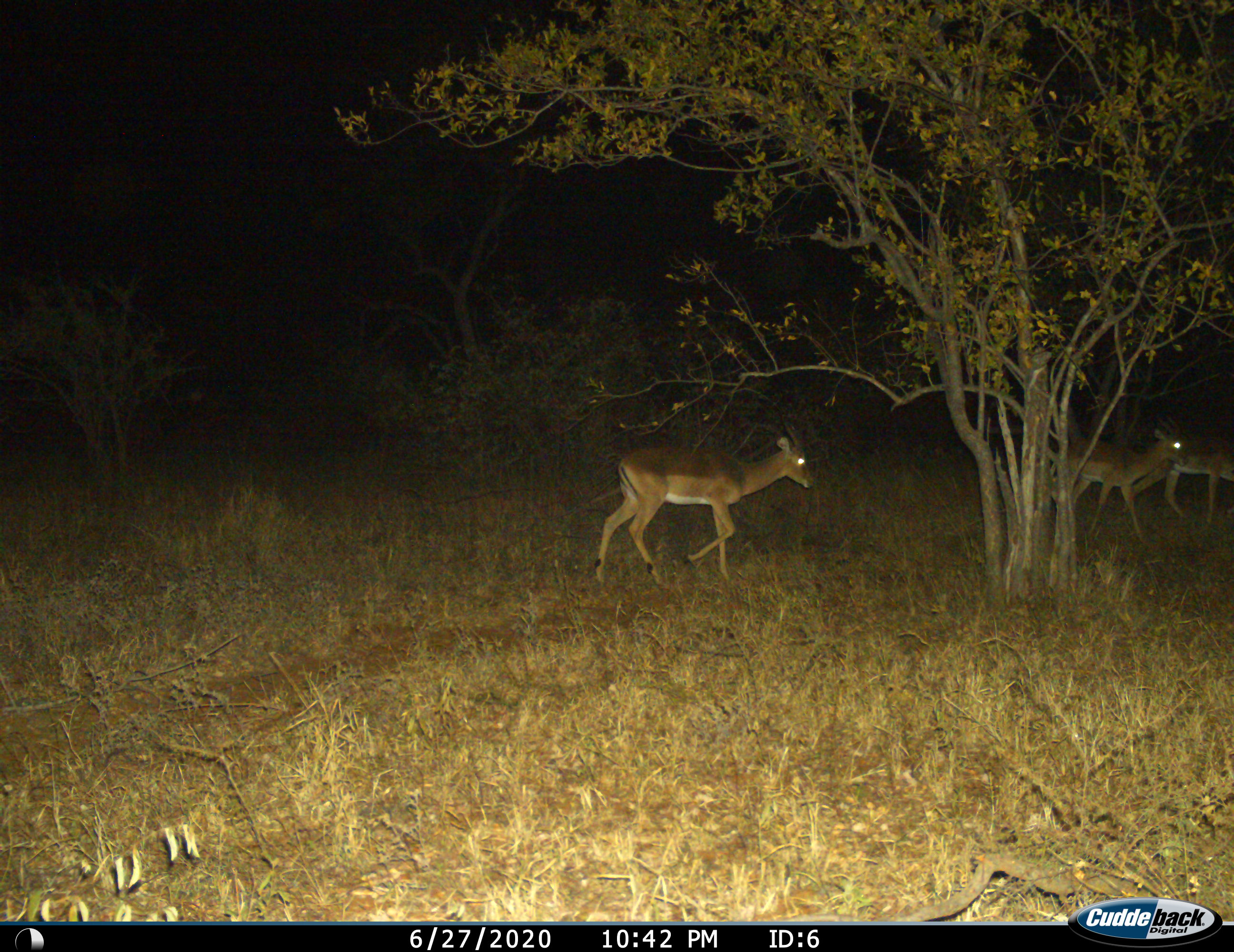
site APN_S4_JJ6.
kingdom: Animalia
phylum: Chordata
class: Mammalia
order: Artiodactyla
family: Bovidae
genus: Aepyceros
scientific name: Aepyceros melampus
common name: impala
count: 3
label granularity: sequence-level